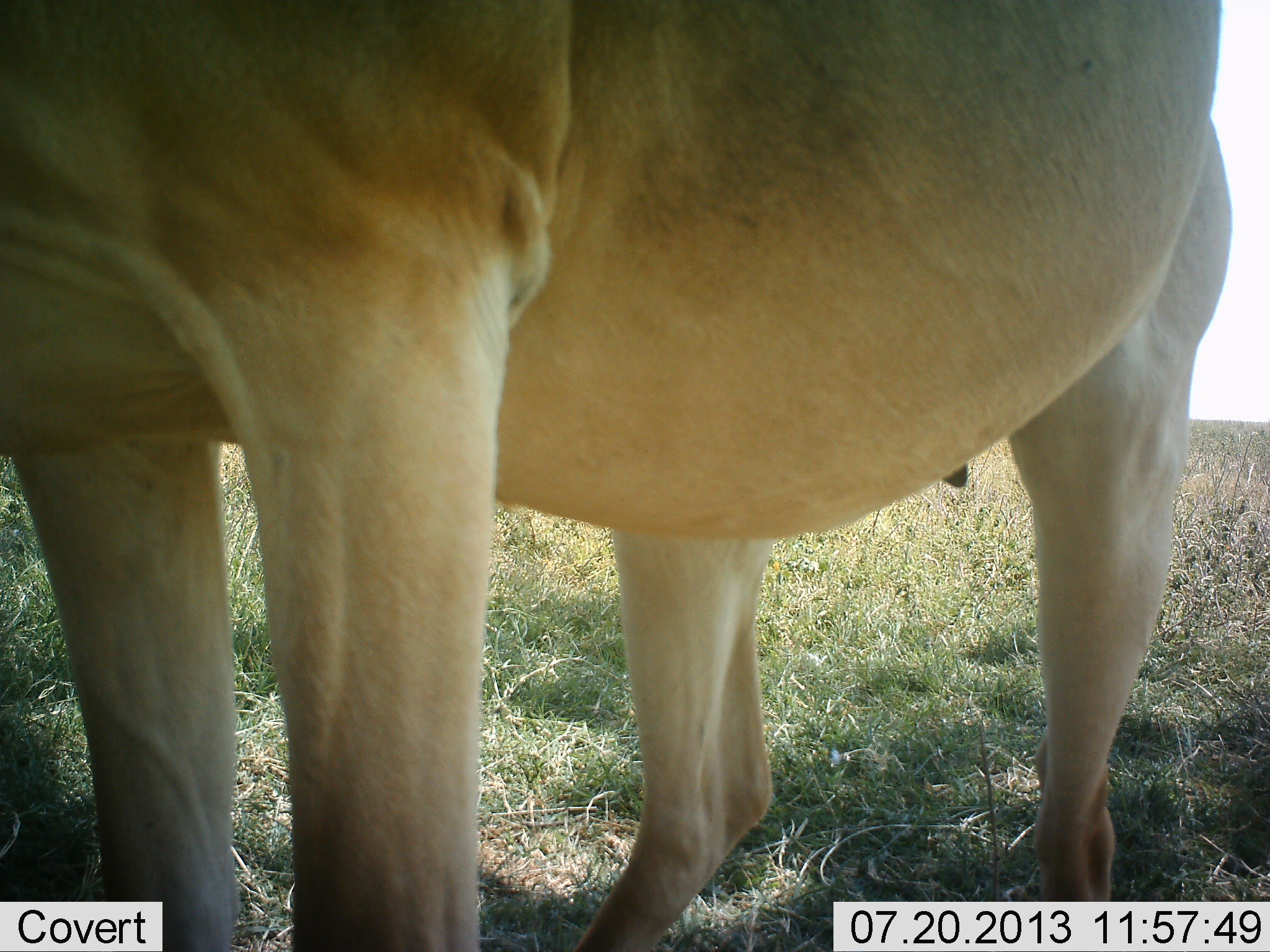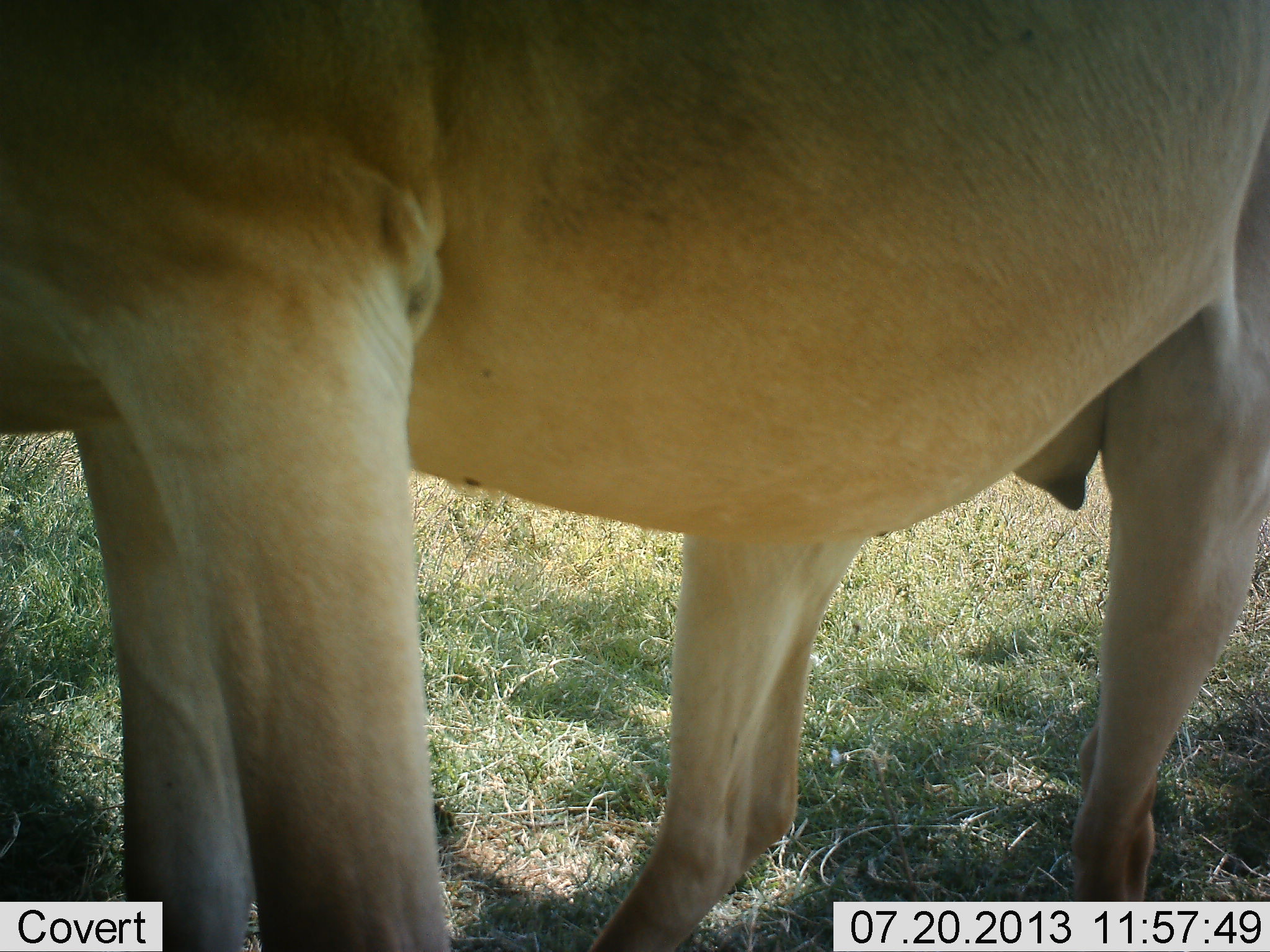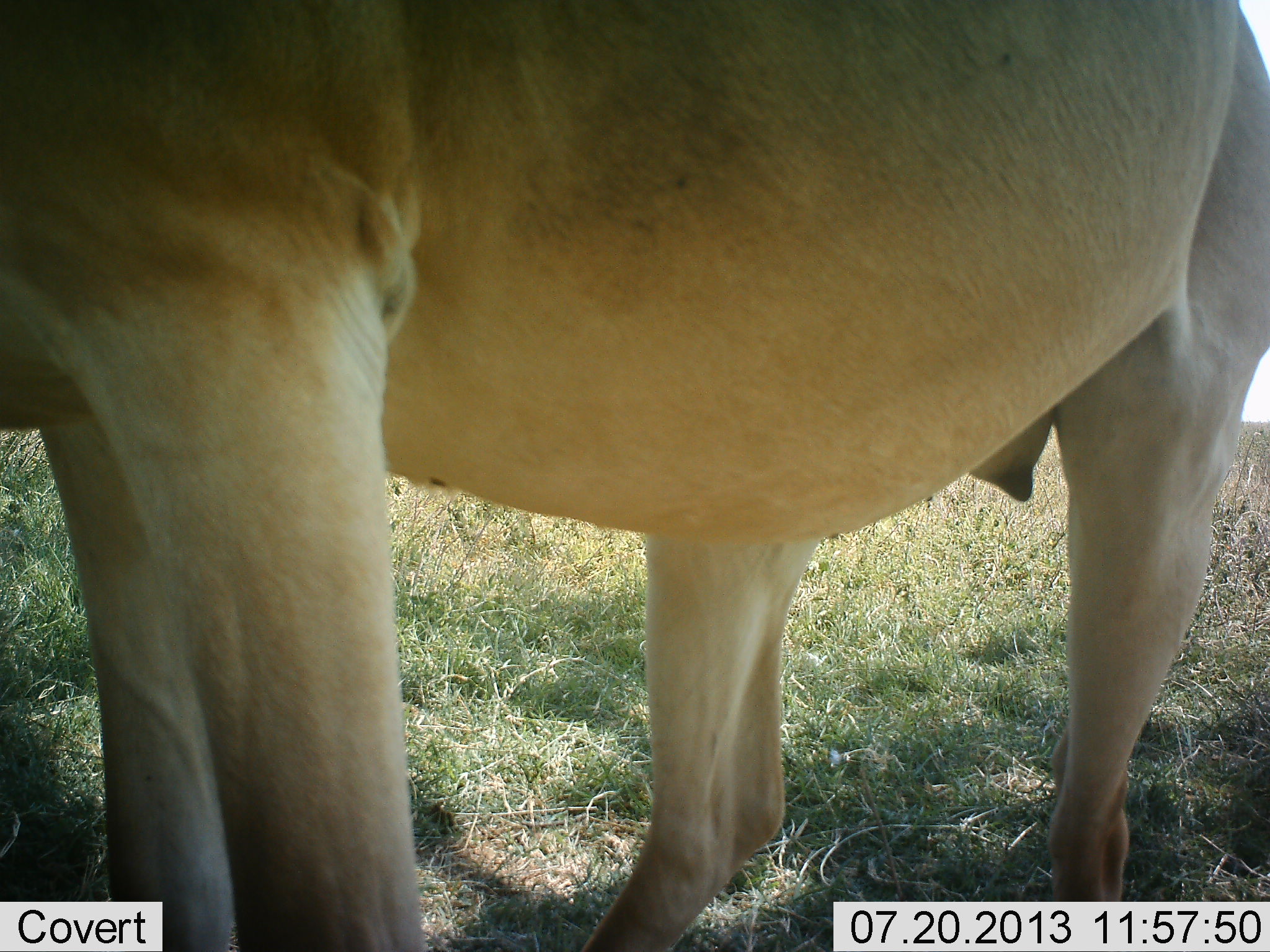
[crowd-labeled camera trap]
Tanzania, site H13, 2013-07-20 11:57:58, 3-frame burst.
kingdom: Animalia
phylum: Chordata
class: Mammalia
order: Artiodactyla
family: Bovidae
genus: Alcelaphus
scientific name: Alcelaphus buselaphus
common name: hartebeest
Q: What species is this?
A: Hartebeest (Alcelaphus buselaphus).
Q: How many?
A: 1.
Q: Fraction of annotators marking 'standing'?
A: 100%.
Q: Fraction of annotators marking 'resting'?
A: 0%.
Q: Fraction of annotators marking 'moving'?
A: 0%.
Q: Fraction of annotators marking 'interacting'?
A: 0%.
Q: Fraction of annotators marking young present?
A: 0%.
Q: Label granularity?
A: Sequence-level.